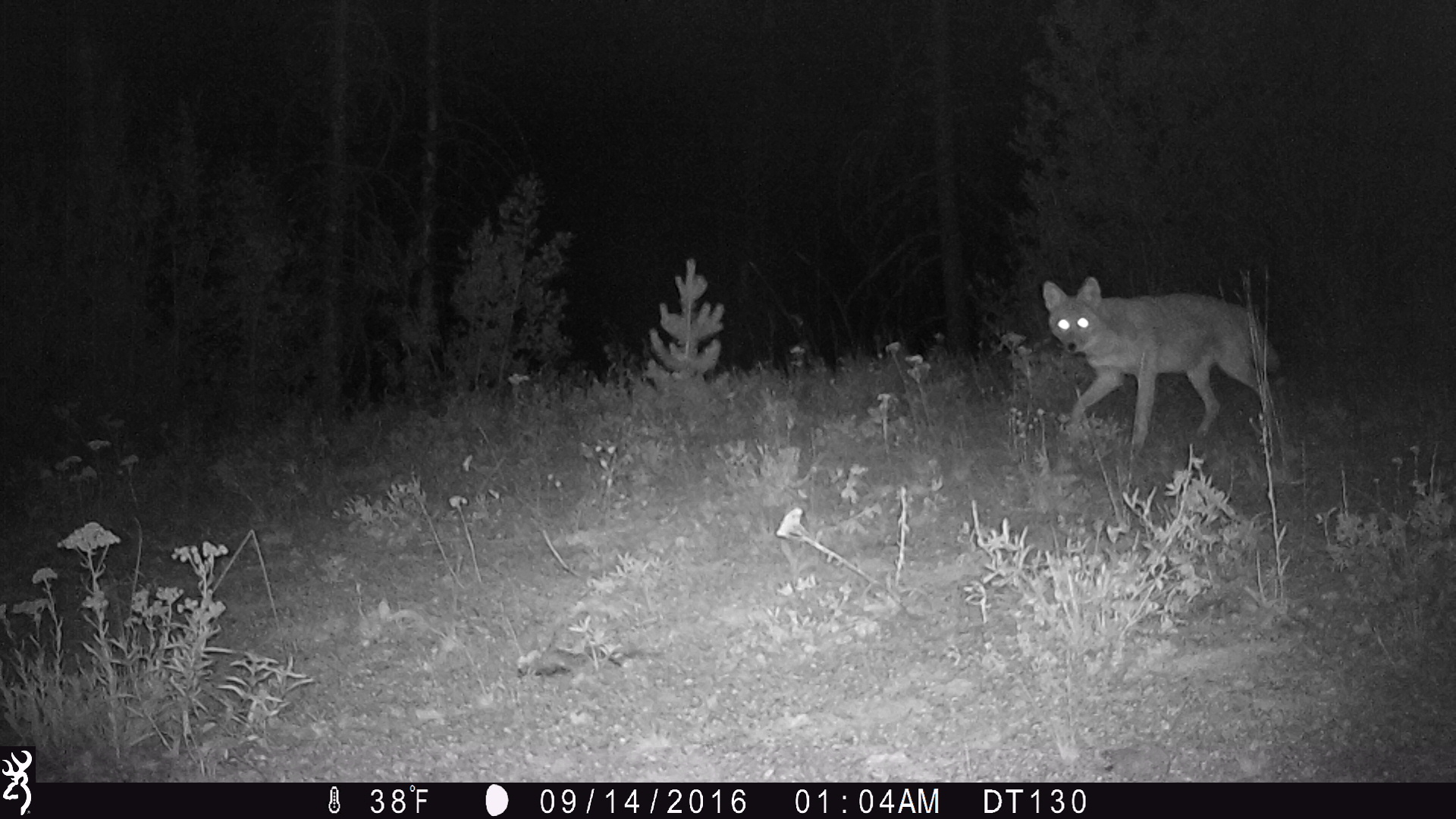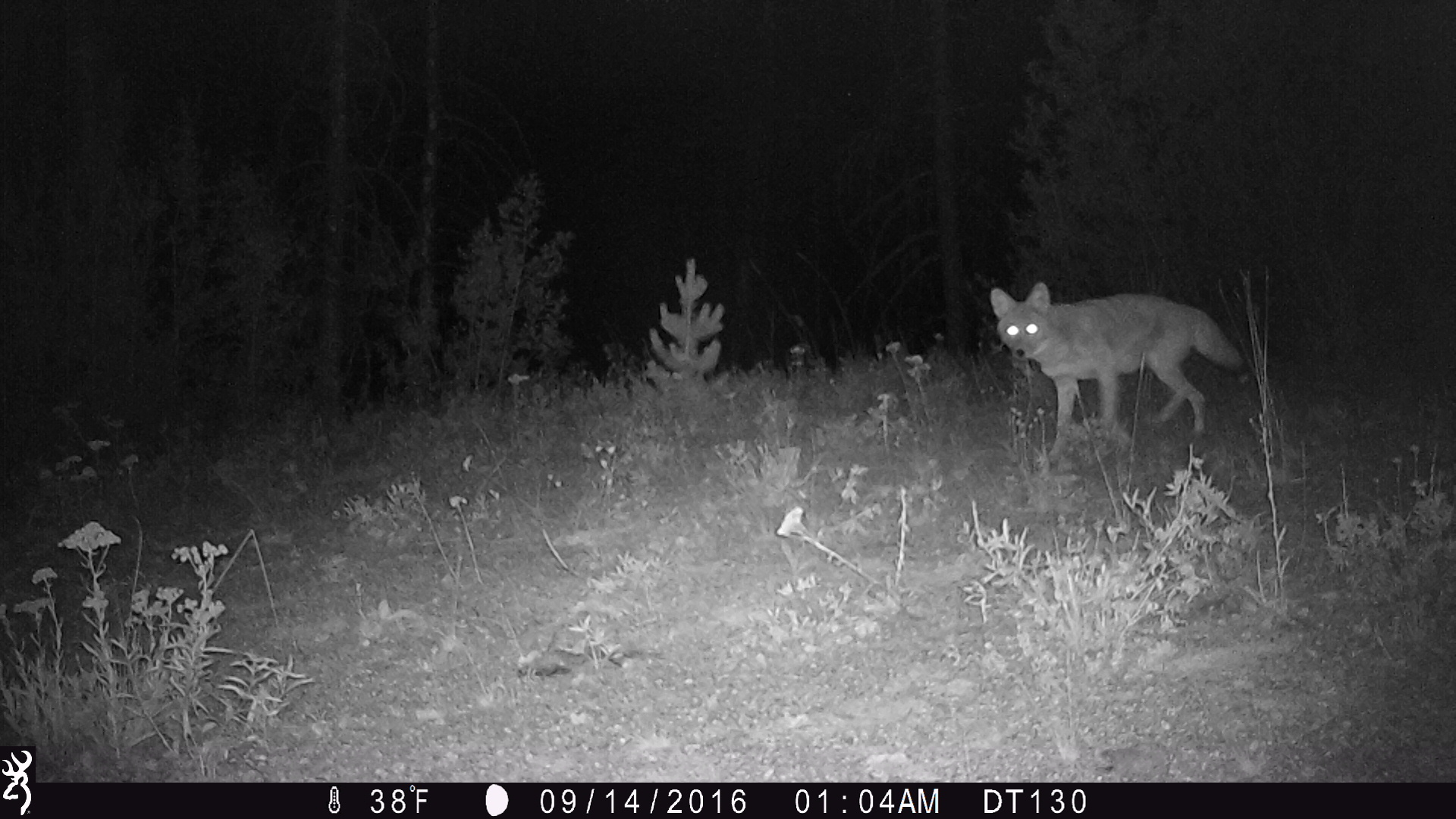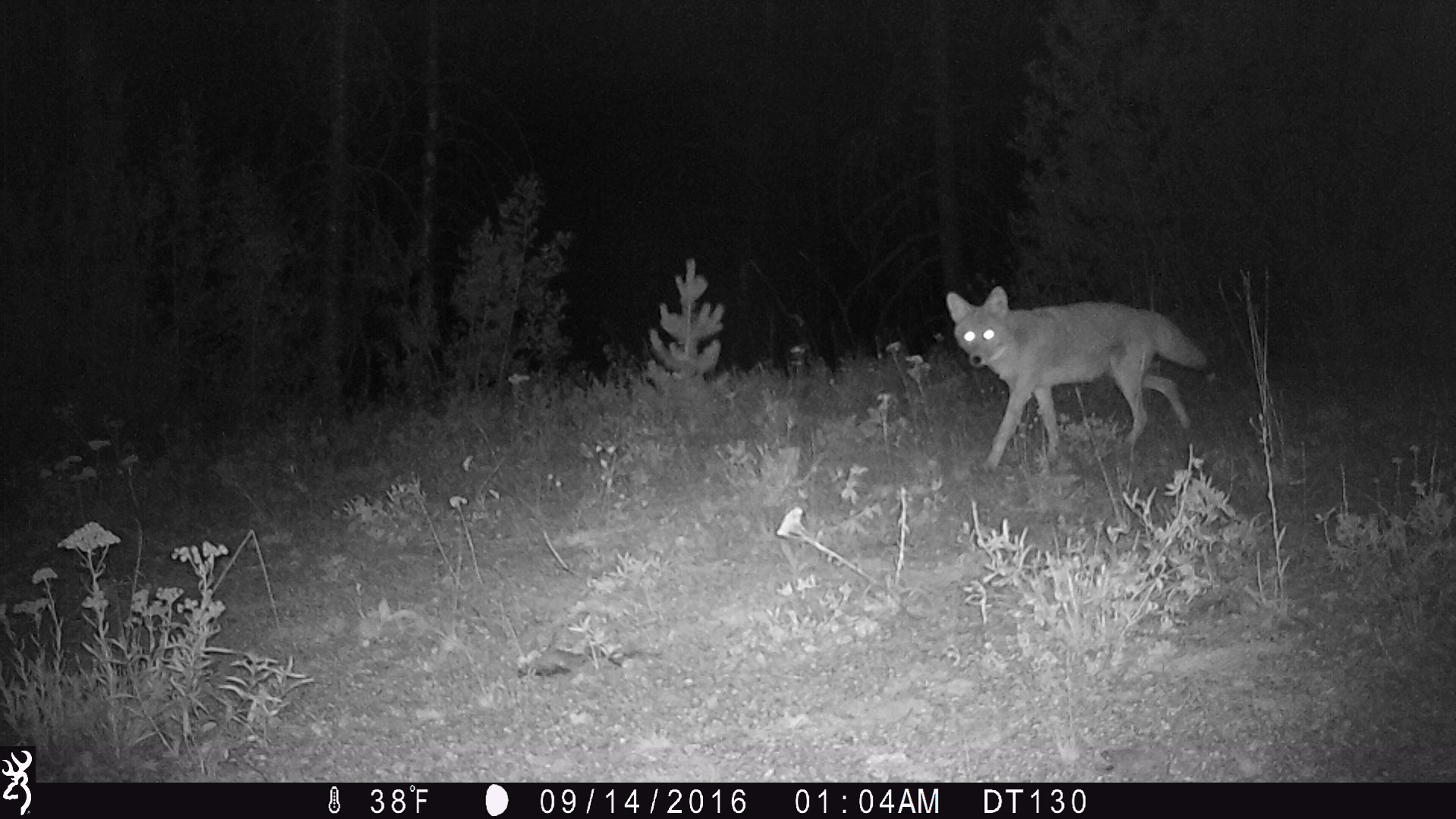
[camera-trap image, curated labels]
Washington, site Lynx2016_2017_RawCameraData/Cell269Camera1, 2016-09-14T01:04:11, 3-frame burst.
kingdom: Animalia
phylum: Chordata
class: Mammalia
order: Carnivora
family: Canidae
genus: Canis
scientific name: Canis latrans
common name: coyote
Canis latrans (coyote). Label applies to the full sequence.